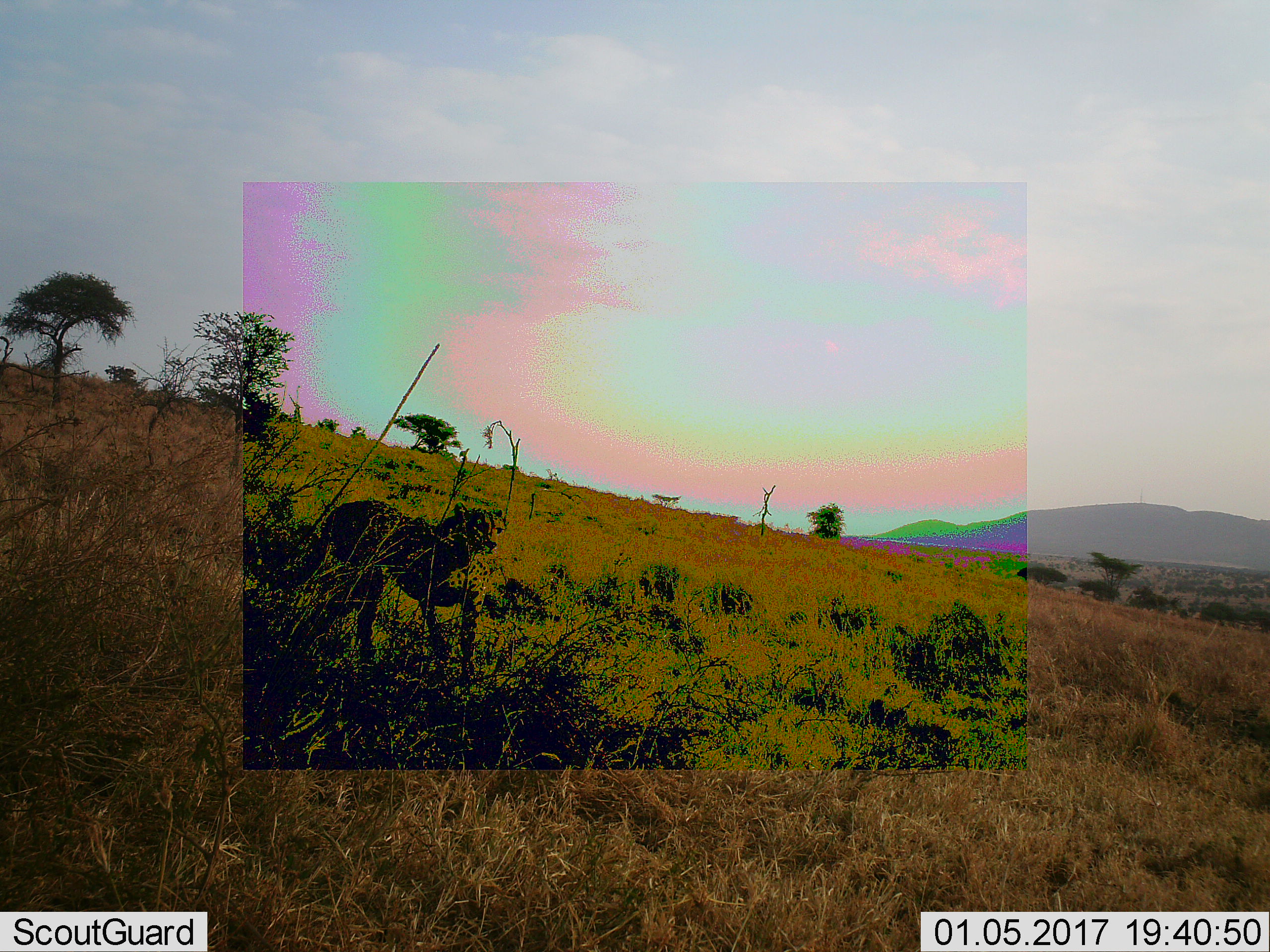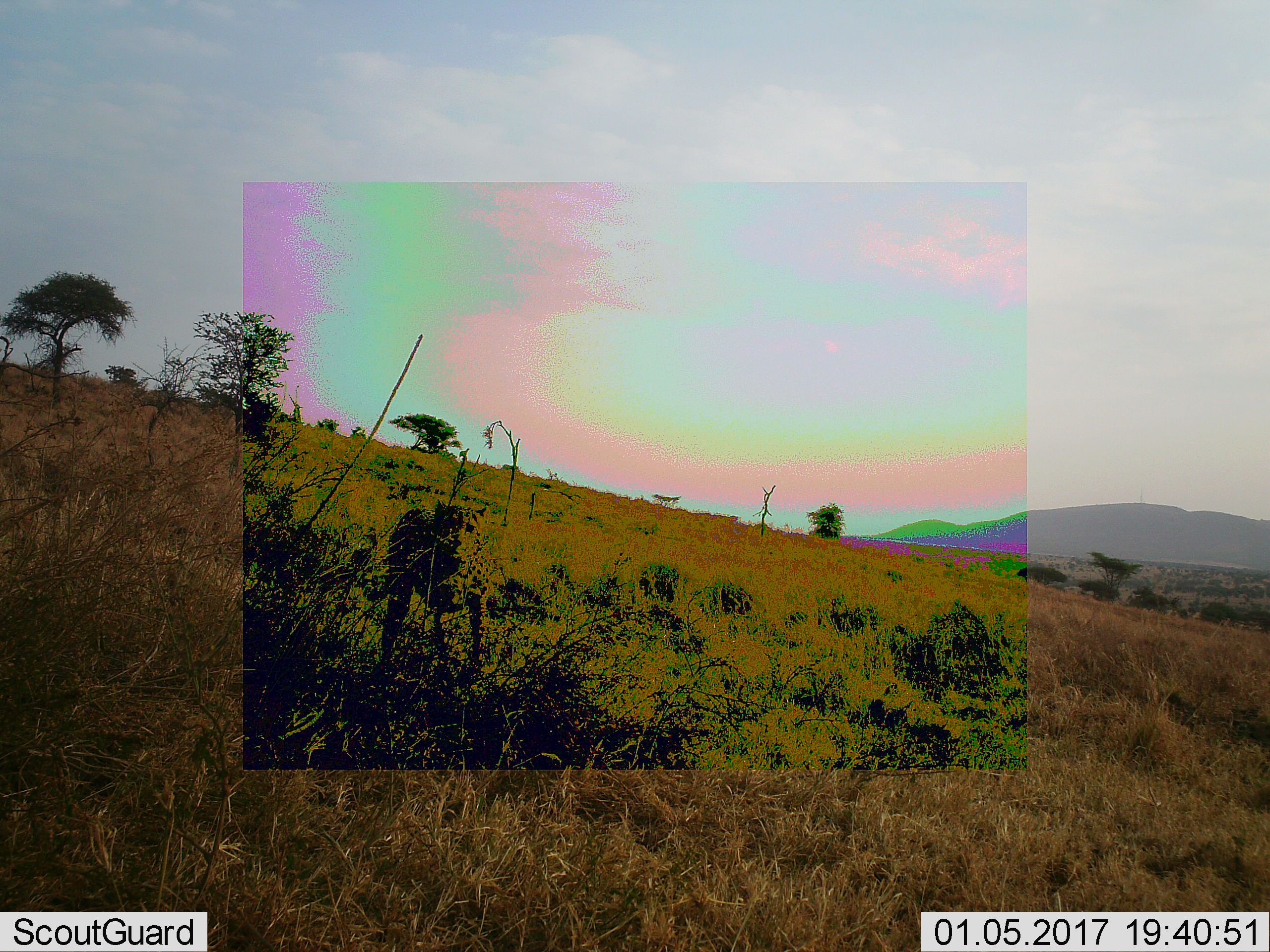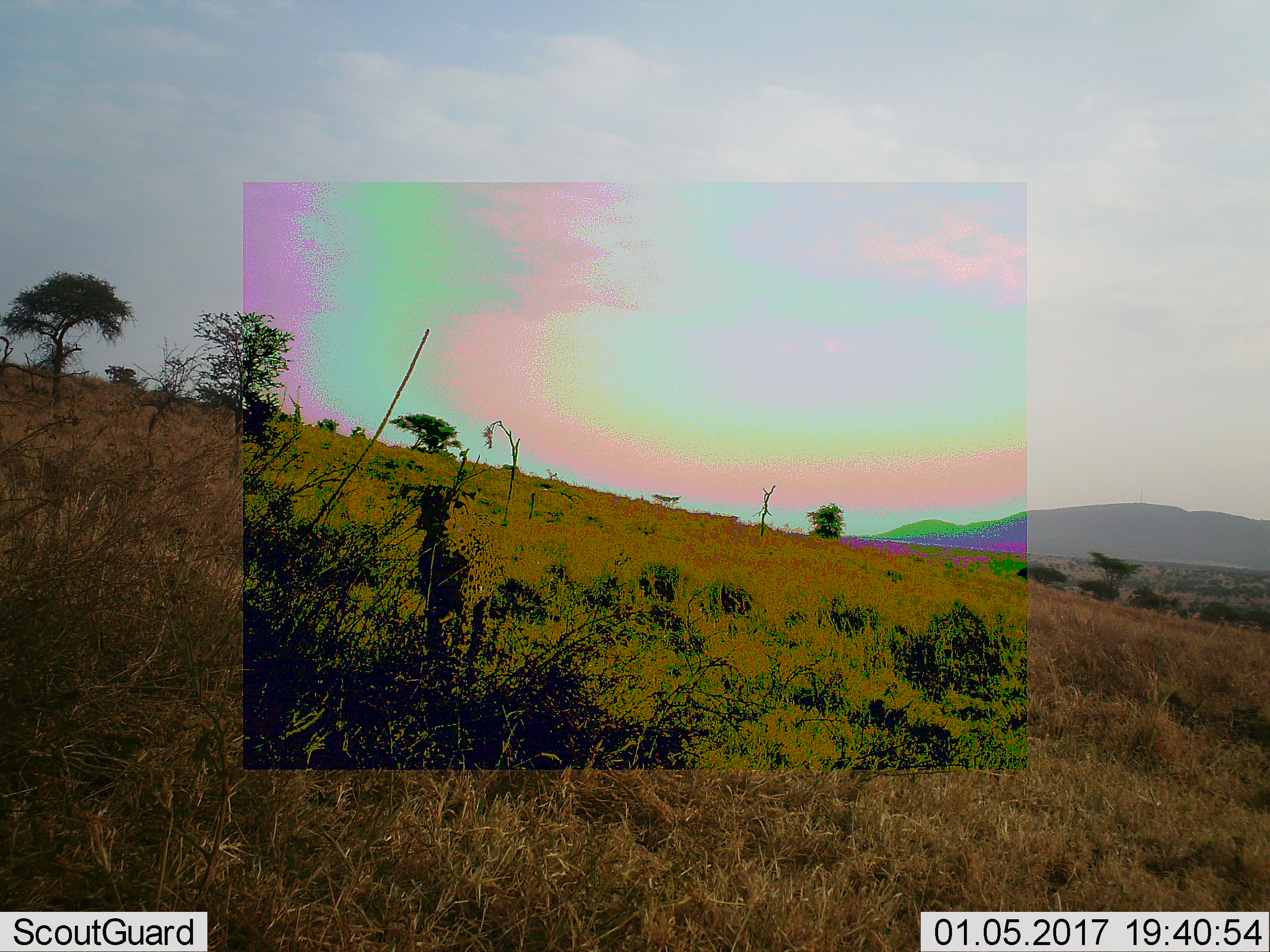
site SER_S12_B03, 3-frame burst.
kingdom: Animalia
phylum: Chordata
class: Mammalia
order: Carnivora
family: Felidae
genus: Acinonyx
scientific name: Acinonyx jubatus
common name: cheetah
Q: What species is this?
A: Cheetah (Acinonyx jubatus).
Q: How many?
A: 1.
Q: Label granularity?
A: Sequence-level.